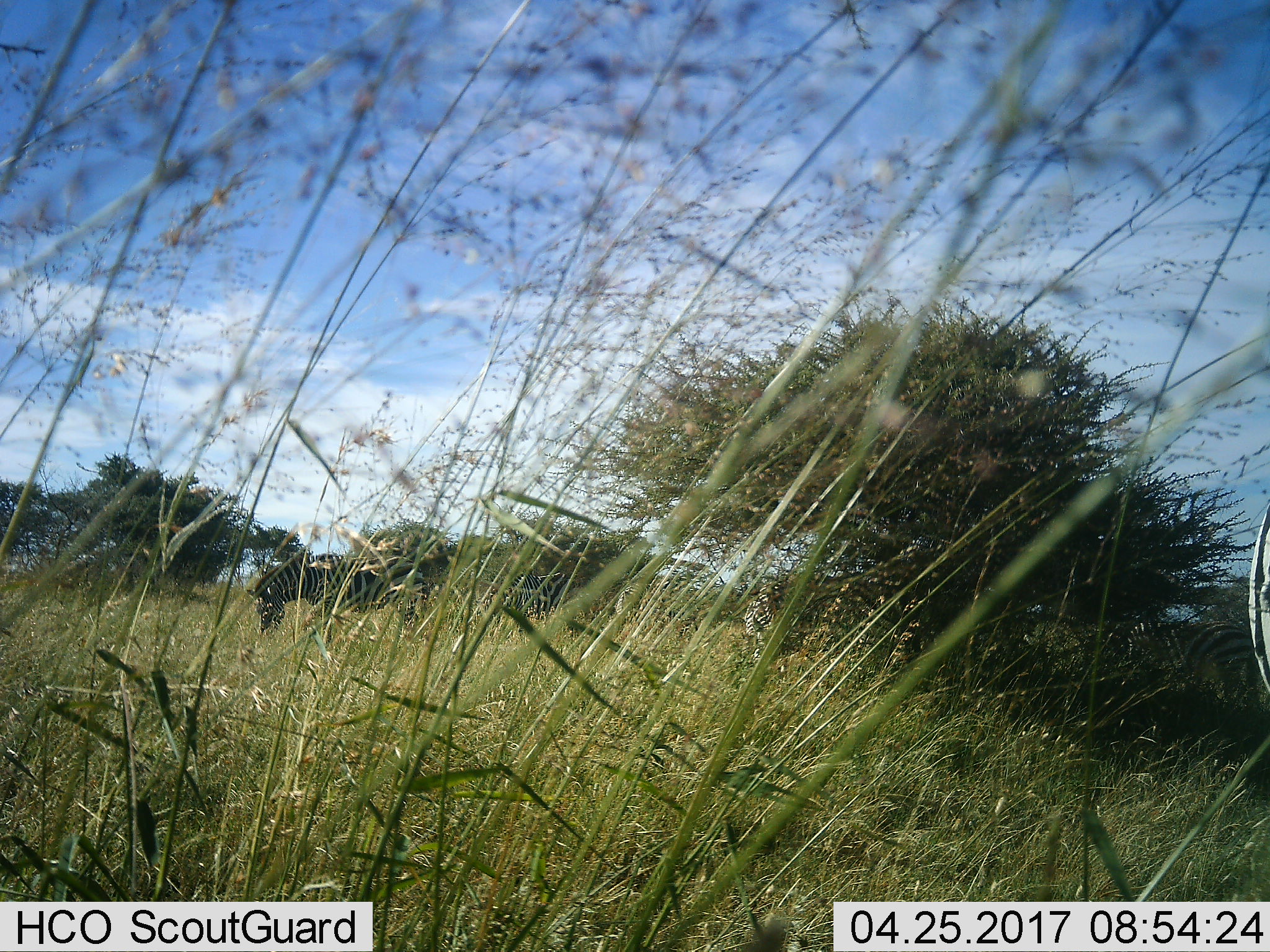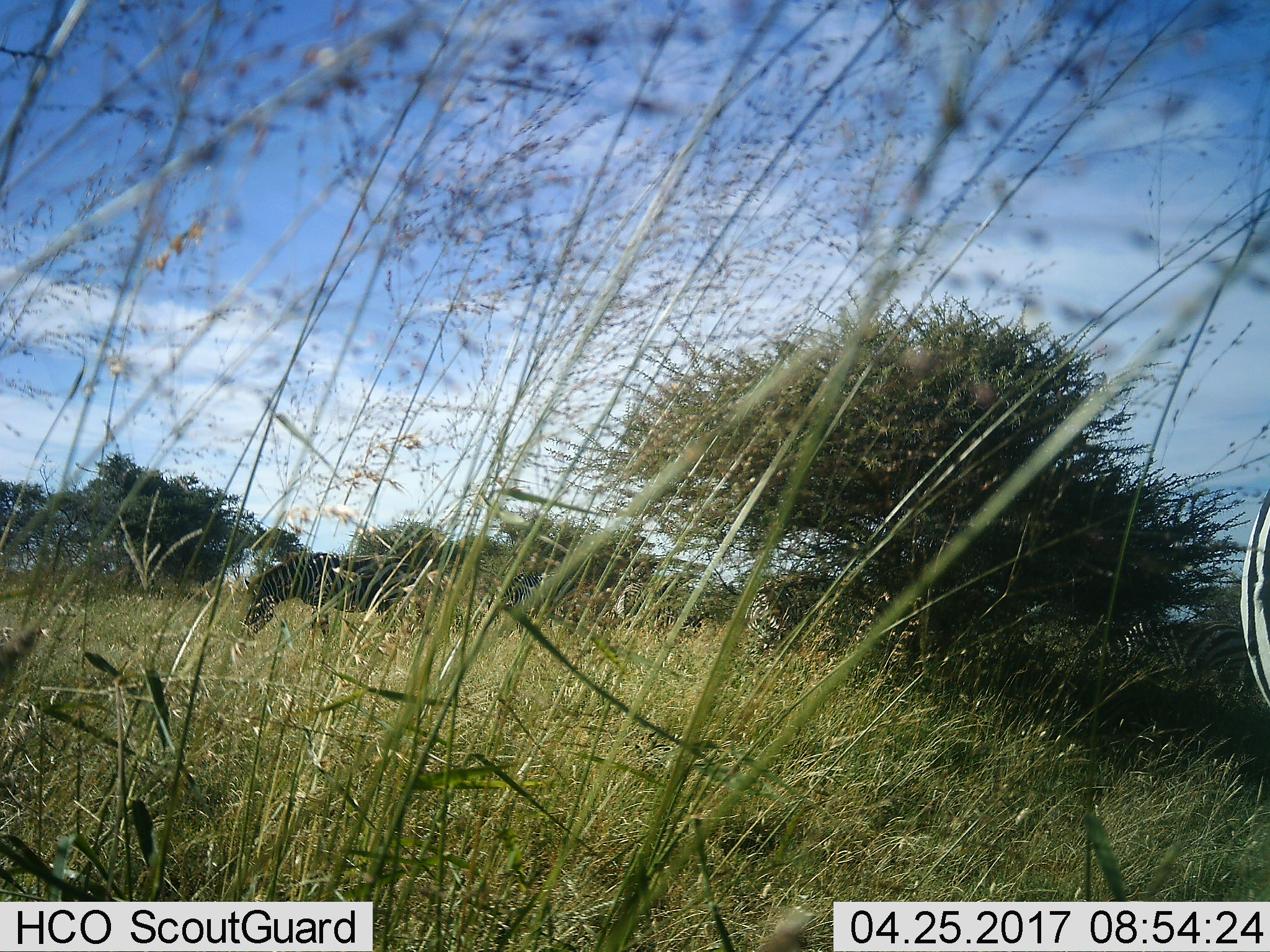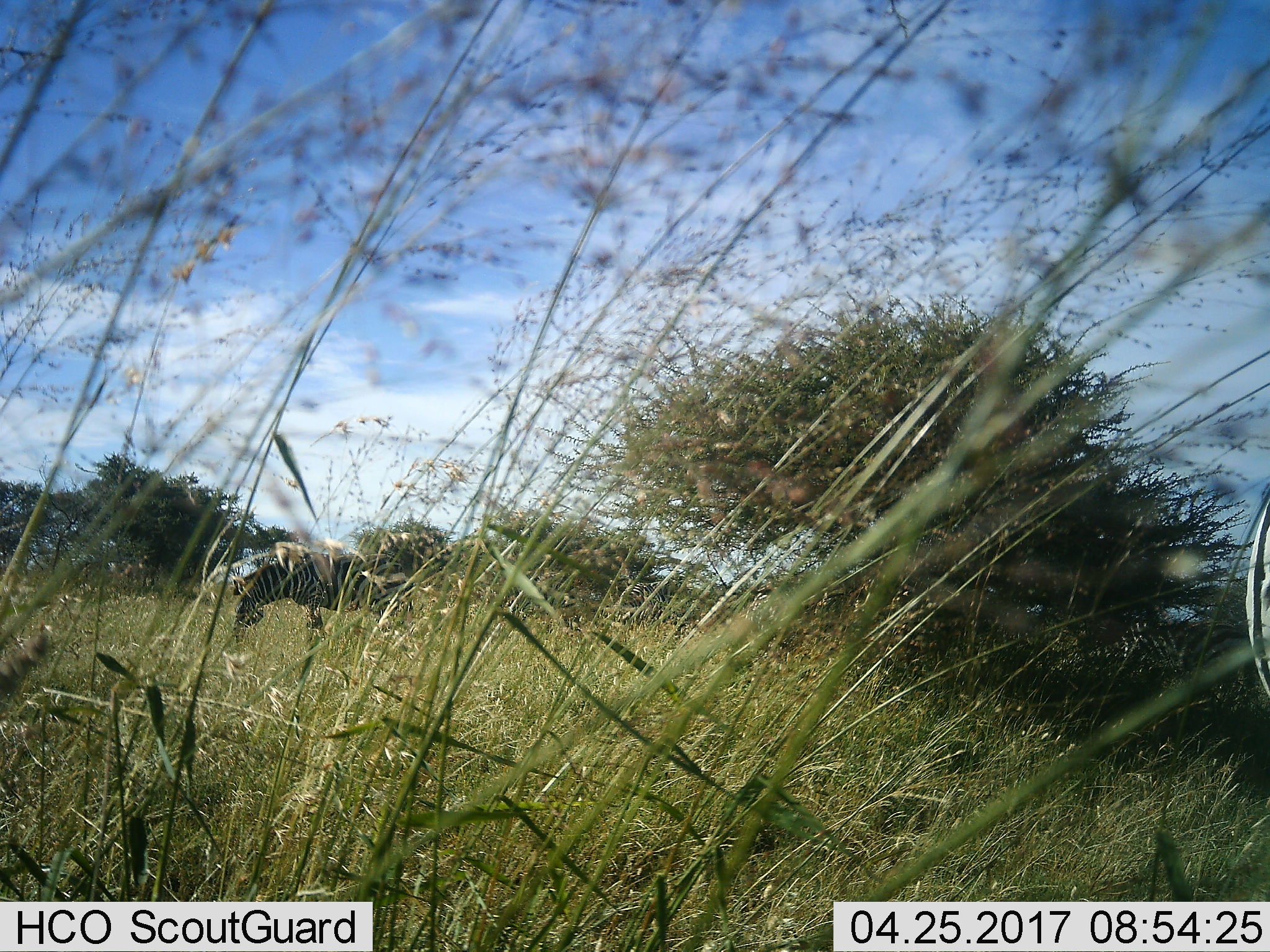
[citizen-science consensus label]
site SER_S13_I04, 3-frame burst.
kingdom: Animalia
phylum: Chordata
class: Mammalia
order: Perissodactyla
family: Equidae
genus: Equus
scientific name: Equus quagga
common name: plains zebra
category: zebraplains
Zebraplains (plains zebra) (Equus quagga), count 4. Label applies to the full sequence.